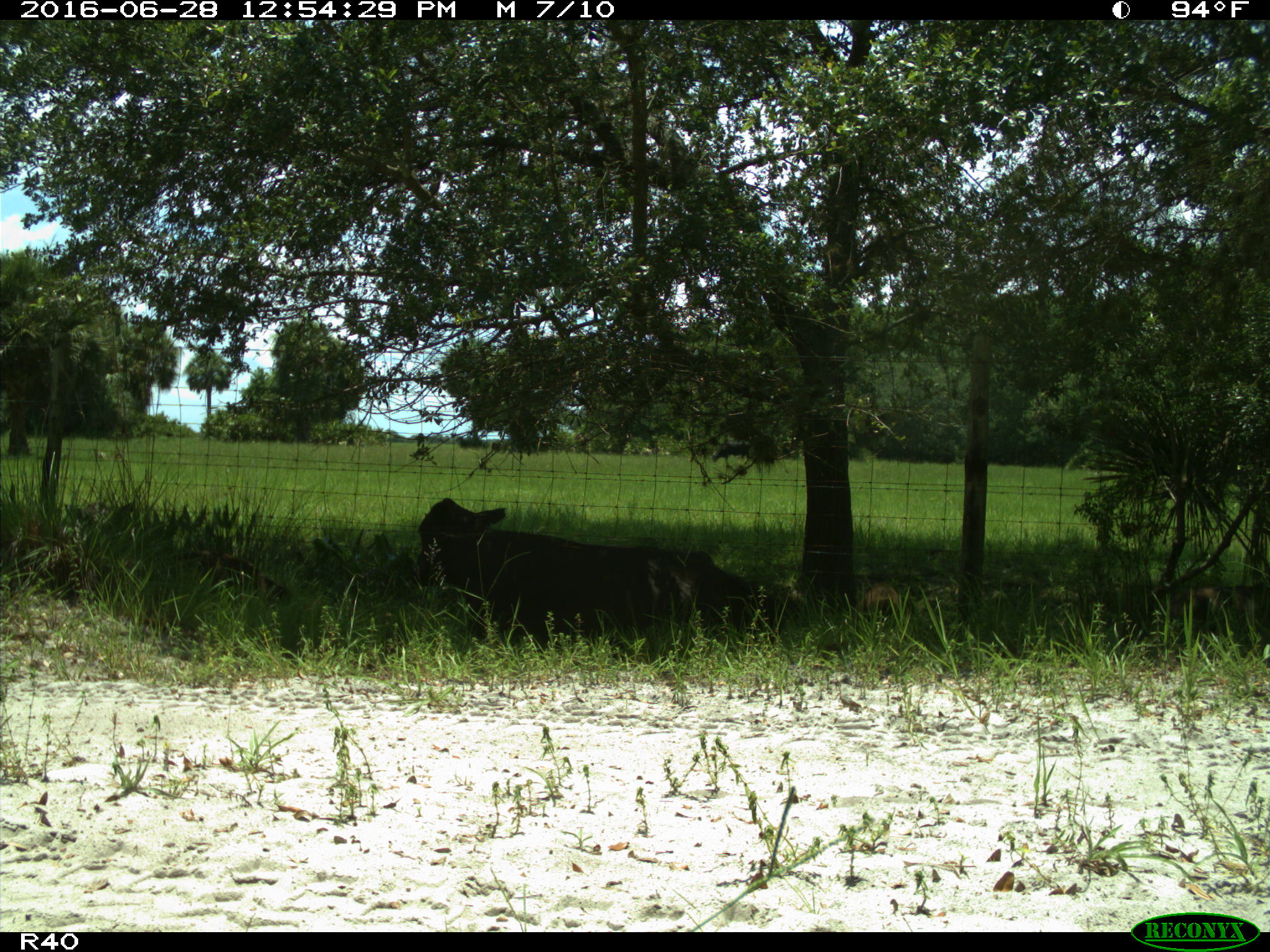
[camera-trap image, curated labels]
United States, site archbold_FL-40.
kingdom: Animalia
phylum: Chordata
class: Mammalia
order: Artiodactyla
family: Suidae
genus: Sus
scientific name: Sus scrofa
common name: wild boar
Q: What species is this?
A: Sus scrofa (wild boar).